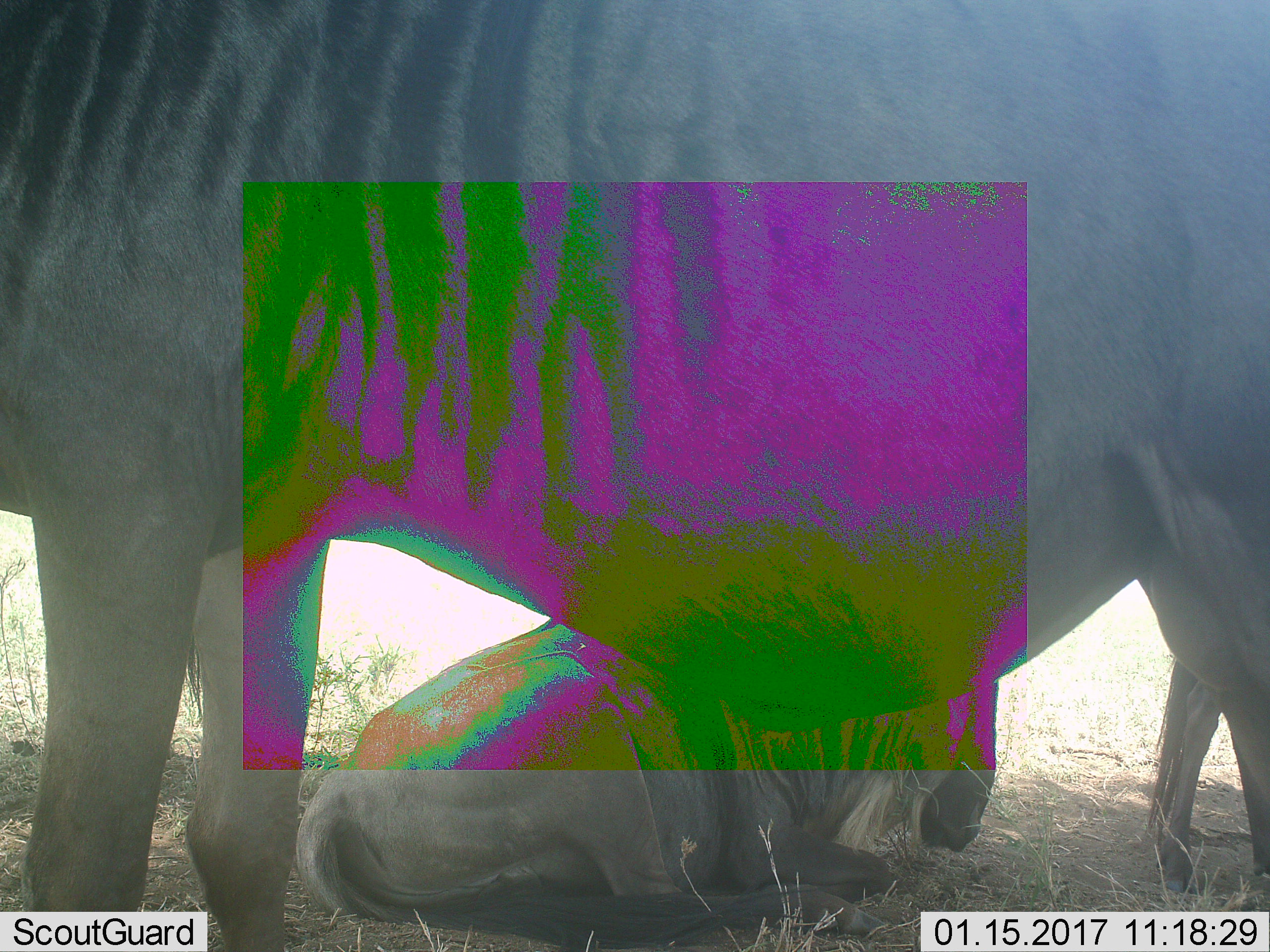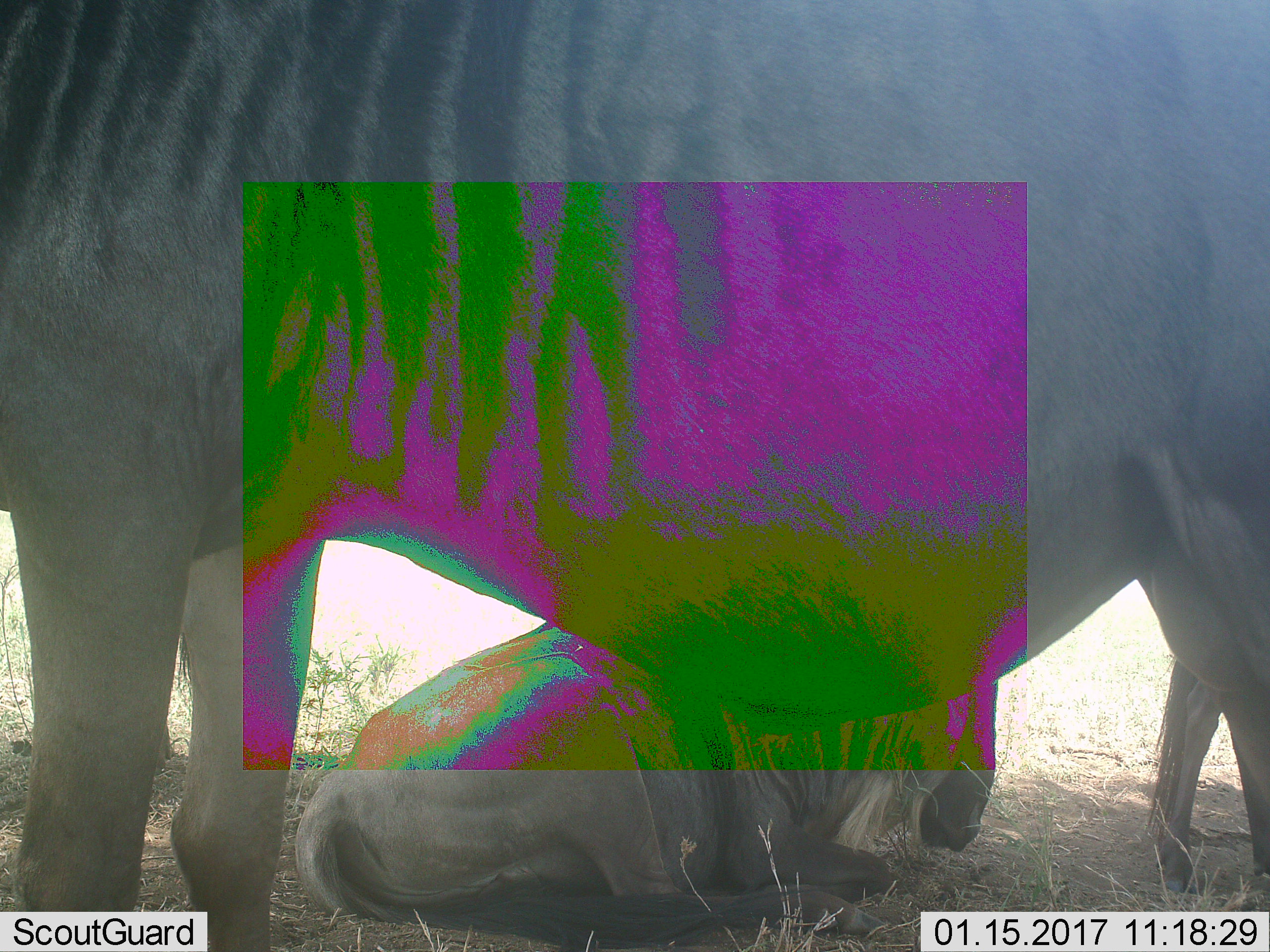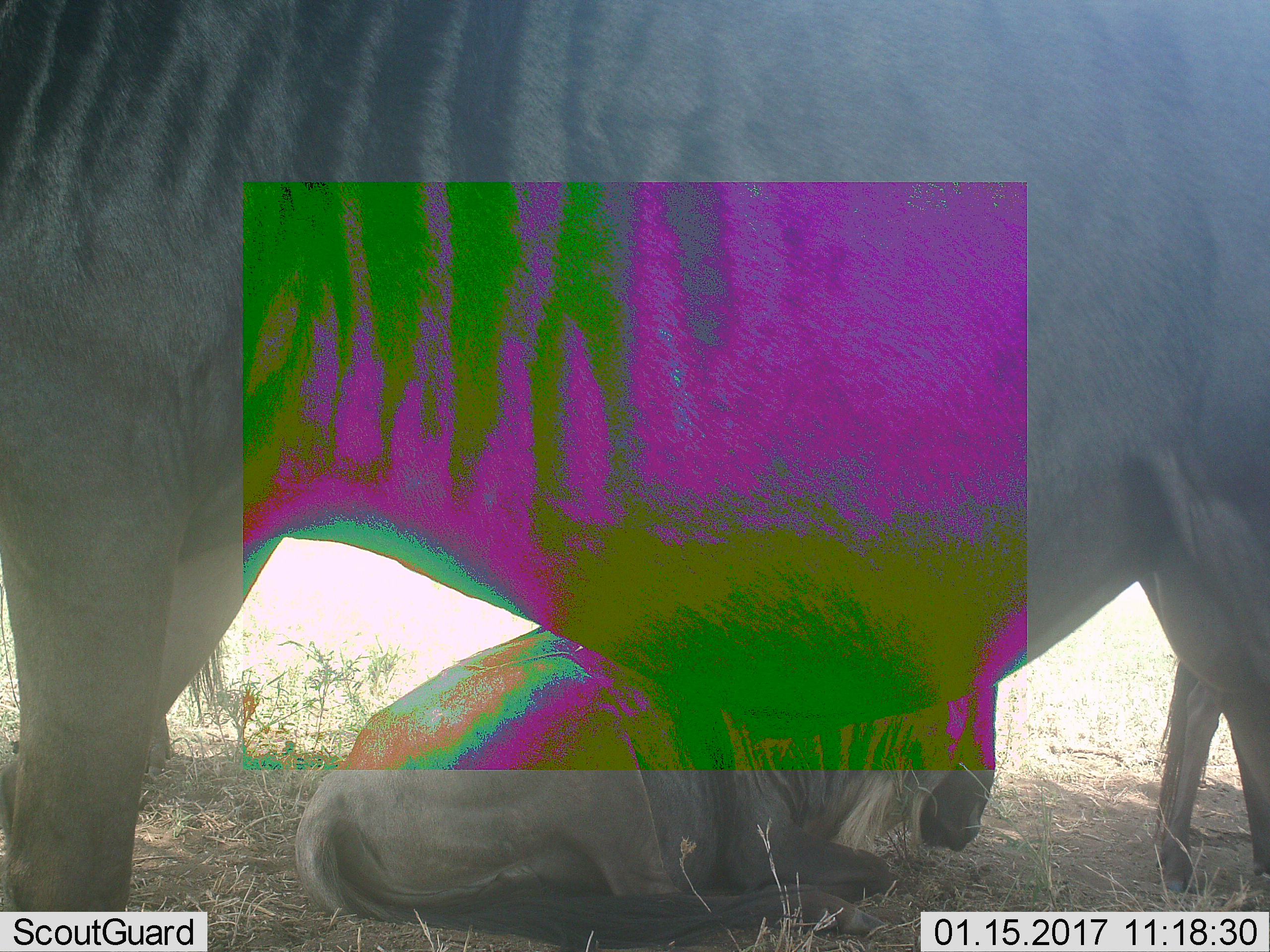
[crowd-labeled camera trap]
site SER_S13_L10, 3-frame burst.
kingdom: Animalia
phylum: Chordata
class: Mammalia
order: Artiodactyla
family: Bovidae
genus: Connochaetes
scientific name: Connochaetes taurinus taurinus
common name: blue wildebeest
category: wildebeestblue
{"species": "wildebeestblue (blue wildebeest) (Connochaetes taurinus taurinus)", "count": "2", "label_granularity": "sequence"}